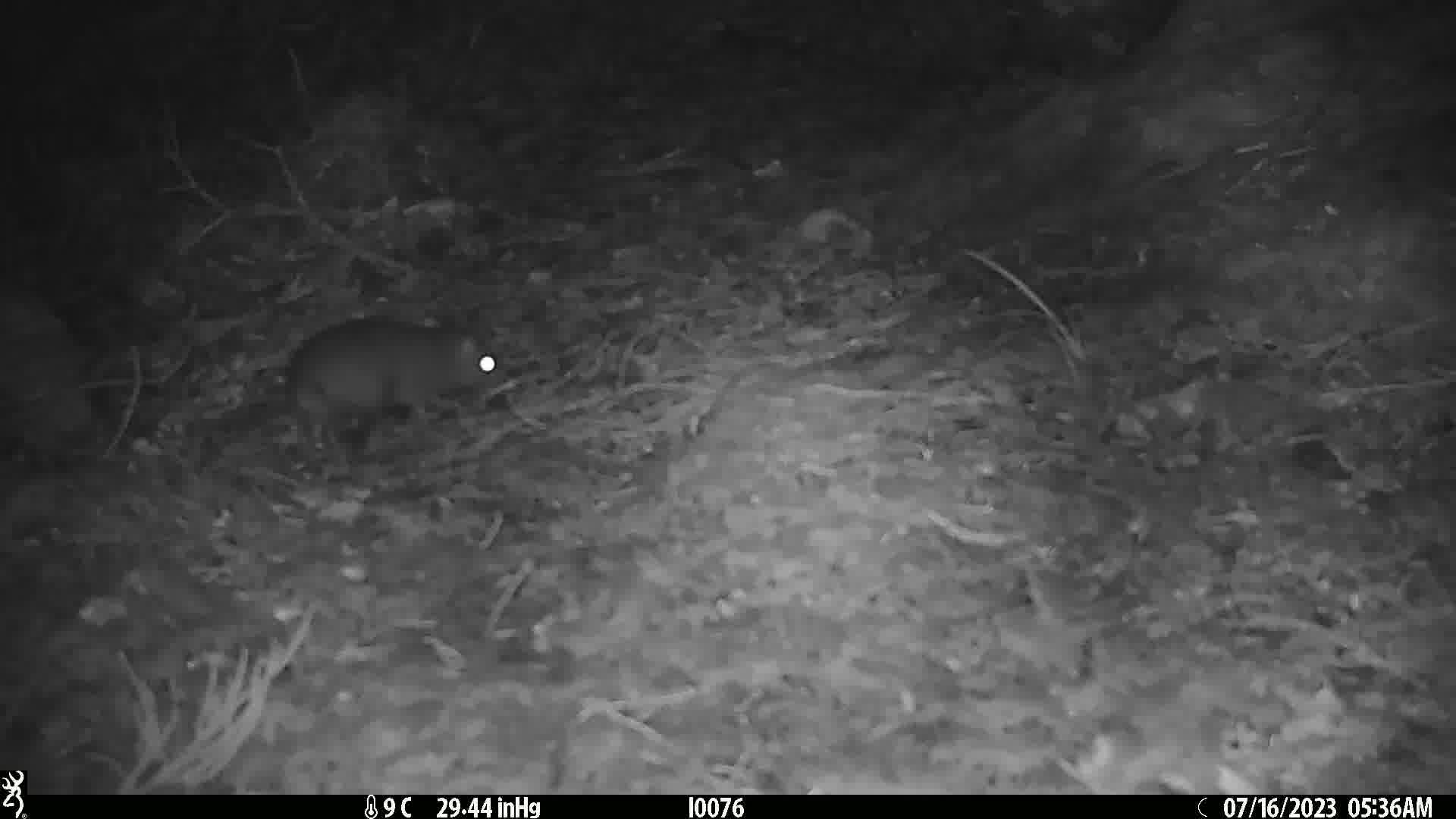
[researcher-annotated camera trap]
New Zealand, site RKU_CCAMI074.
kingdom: Animalia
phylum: Chordata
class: Mammalia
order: Rodentia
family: Muridae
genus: Rattus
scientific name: Rattus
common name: rat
Rat (Rattus).